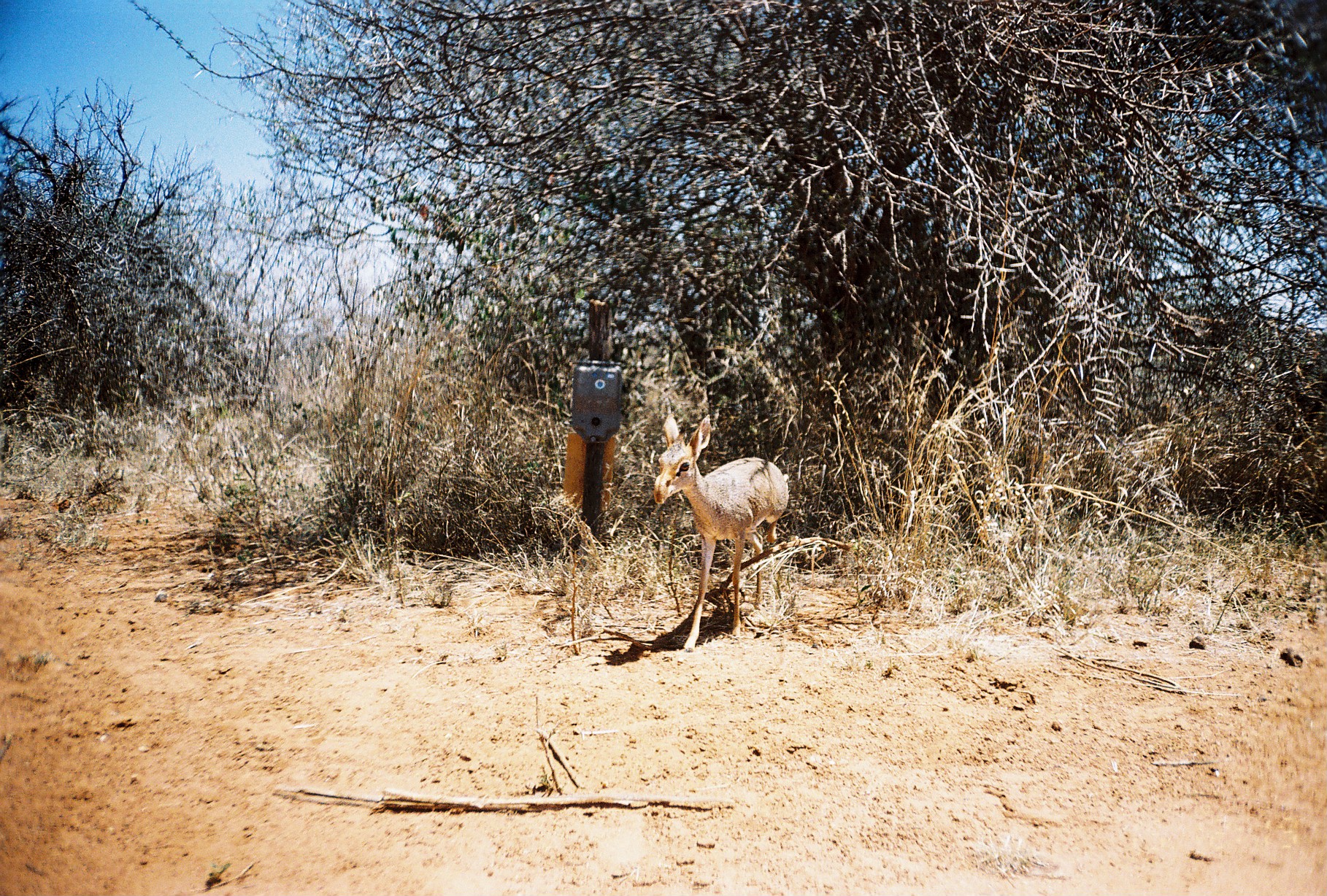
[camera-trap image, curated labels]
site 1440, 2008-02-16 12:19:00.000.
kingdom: Animalia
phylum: Chordata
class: Mammalia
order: Artiodactyla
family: Bovidae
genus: Madoqua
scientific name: Madoqua guentheri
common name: günther's dik-dik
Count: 1.